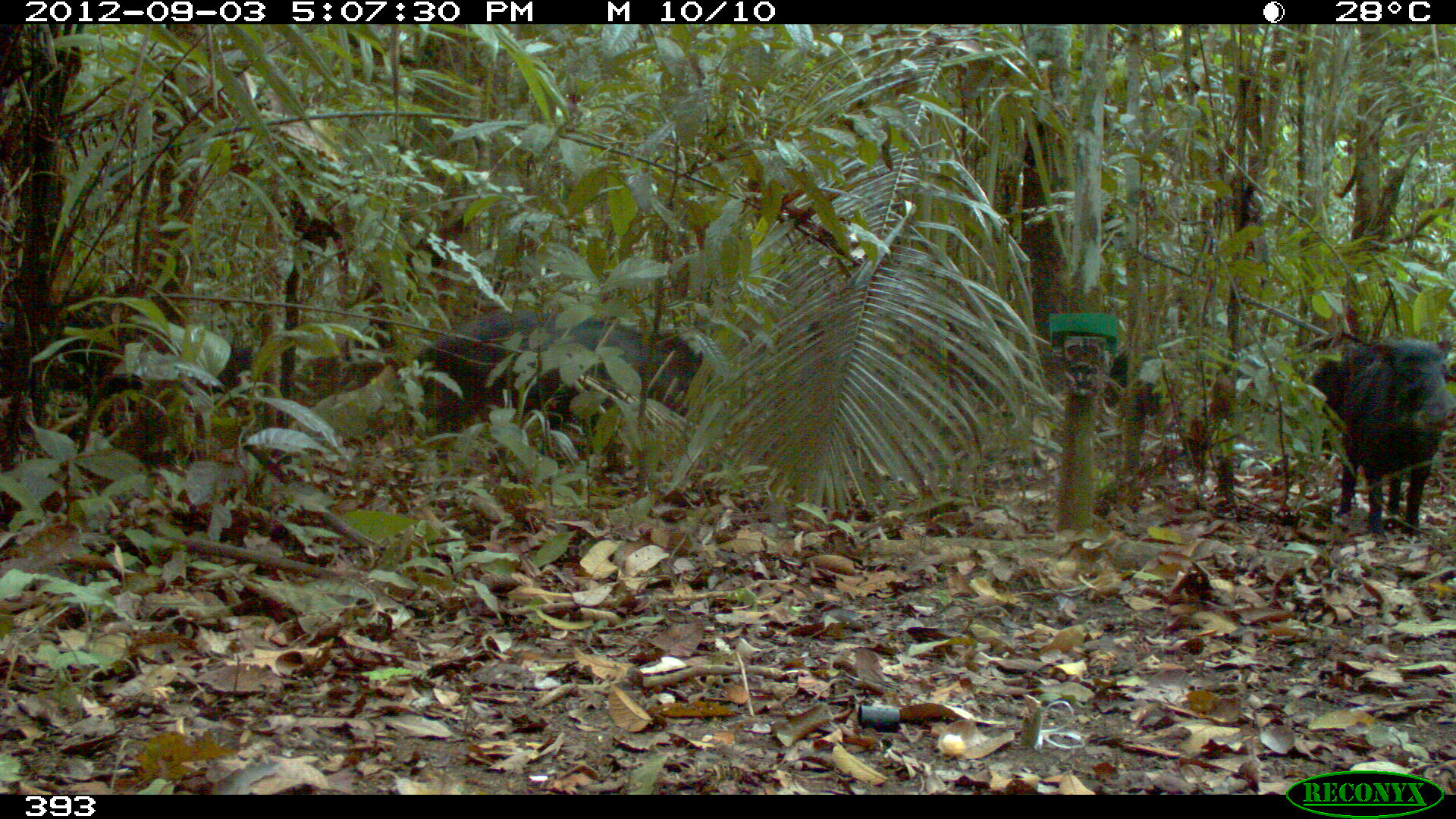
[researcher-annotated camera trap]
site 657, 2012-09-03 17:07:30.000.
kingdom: Animalia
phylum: Chordata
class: Mammalia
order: Artiodactyla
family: Tayassuidae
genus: Tayassu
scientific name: Tayassu pecari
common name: white-lipped peccary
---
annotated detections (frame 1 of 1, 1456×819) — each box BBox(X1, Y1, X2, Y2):
tayassu pecari: BBox(403, 311, 706, 473); BBox(1311, 334, 1456, 534); BBox(1101, 347, 1167, 423)